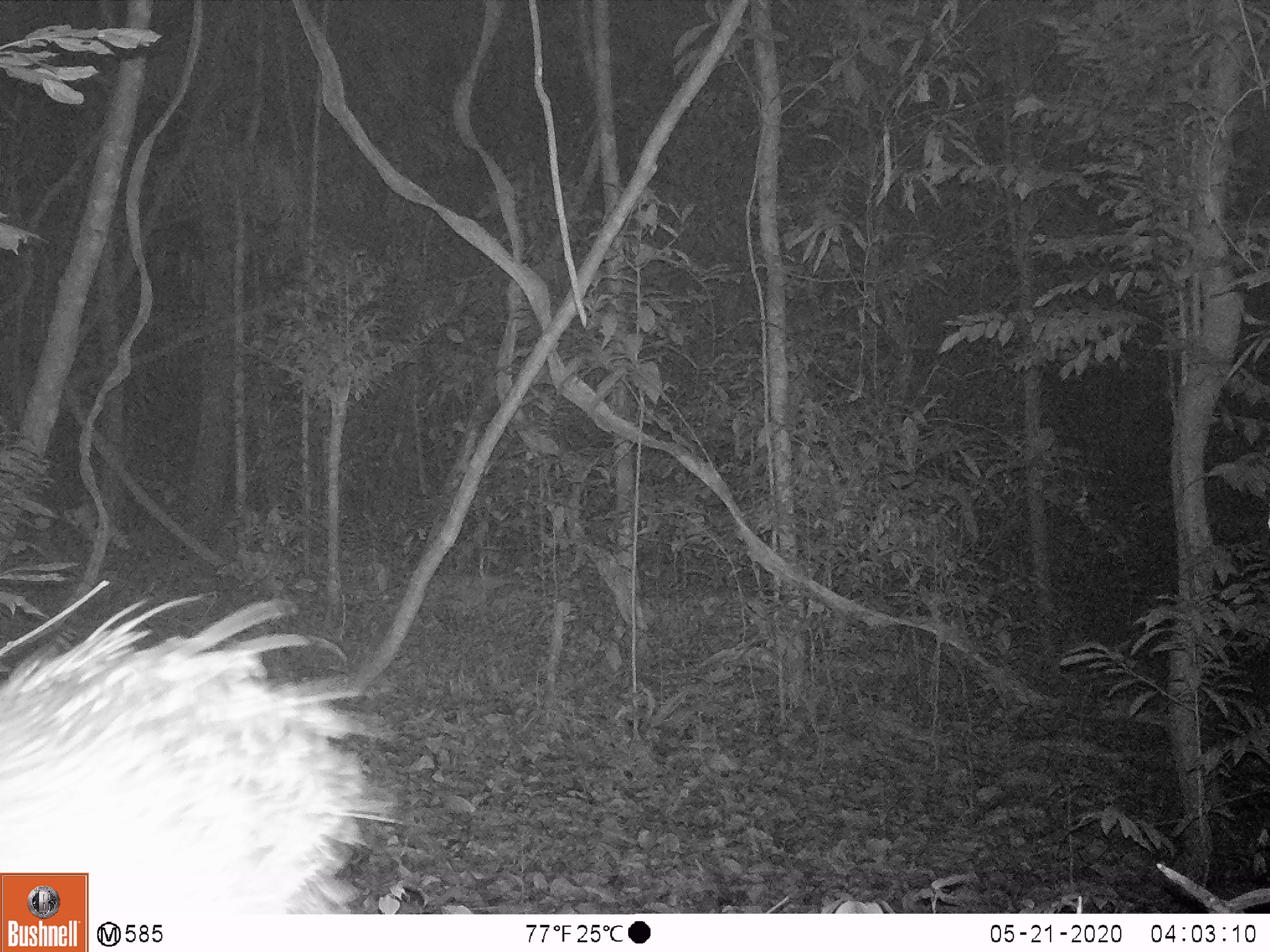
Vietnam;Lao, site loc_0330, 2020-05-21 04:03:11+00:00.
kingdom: Animalia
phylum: Chordata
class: Mammalia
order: Rodentia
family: Hystricidae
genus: Atherurus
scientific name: Atherurus macrourus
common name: asiatic brush-tailed porcupine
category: asiatic brush tailed porcupine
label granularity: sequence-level